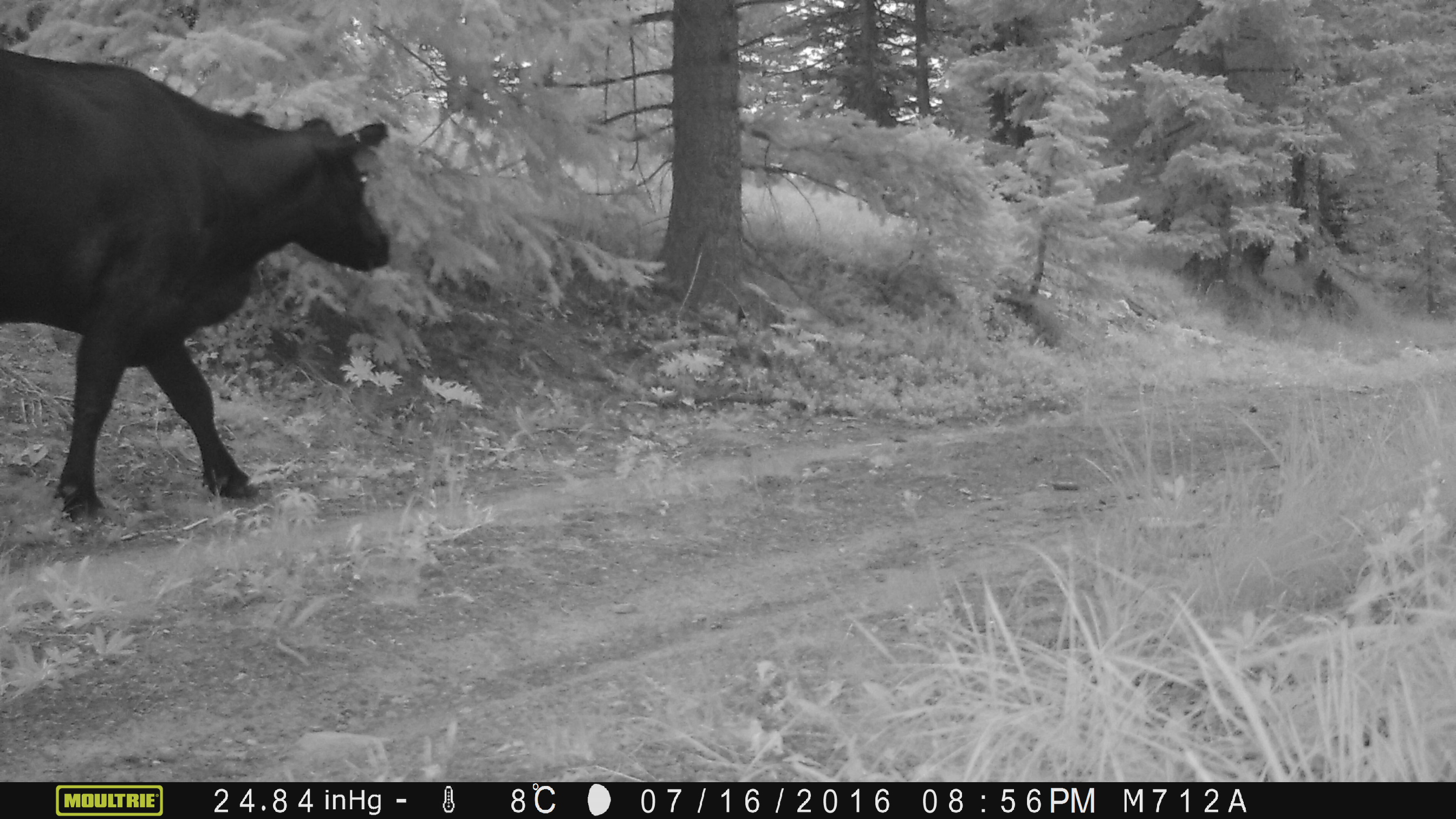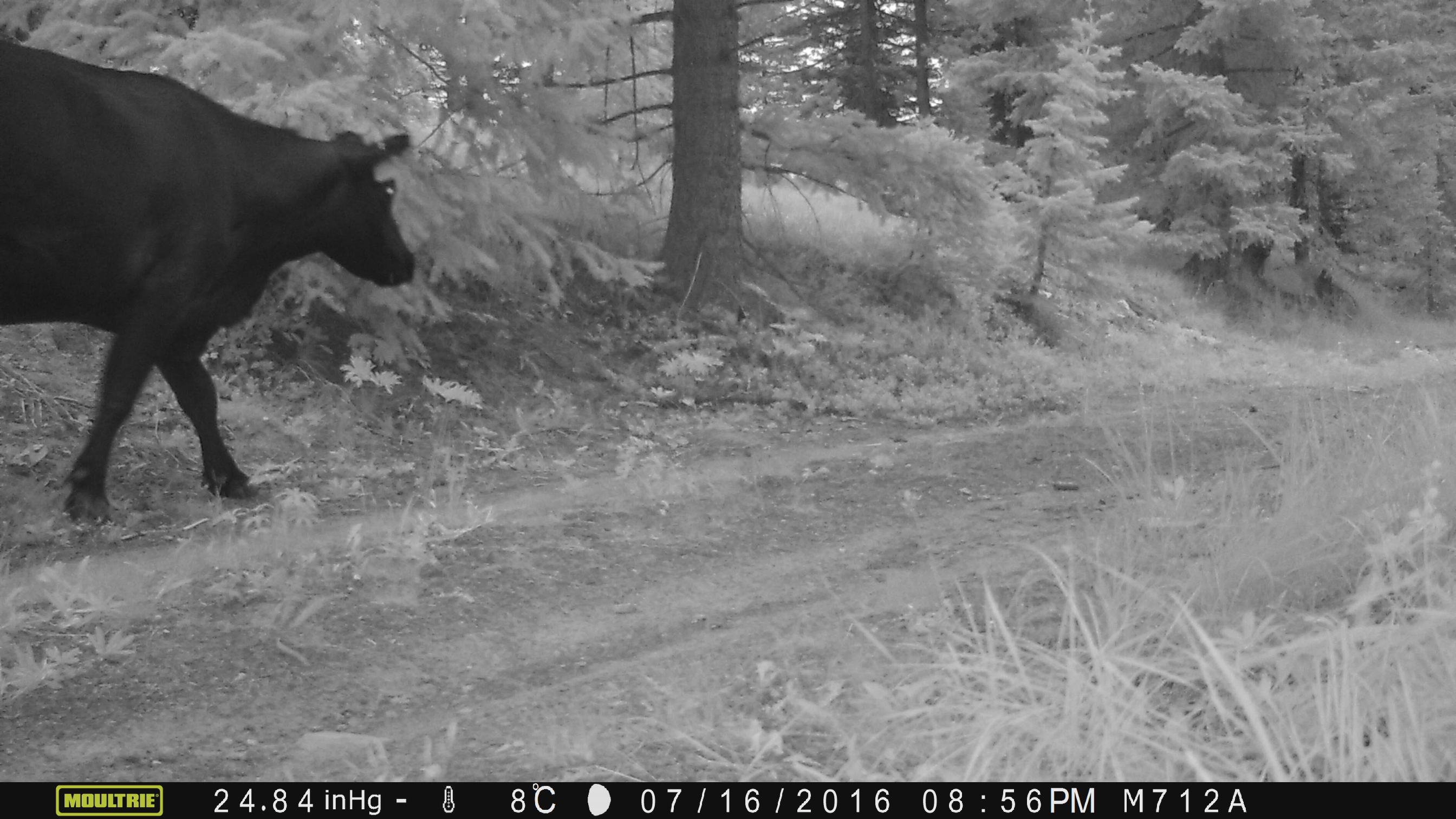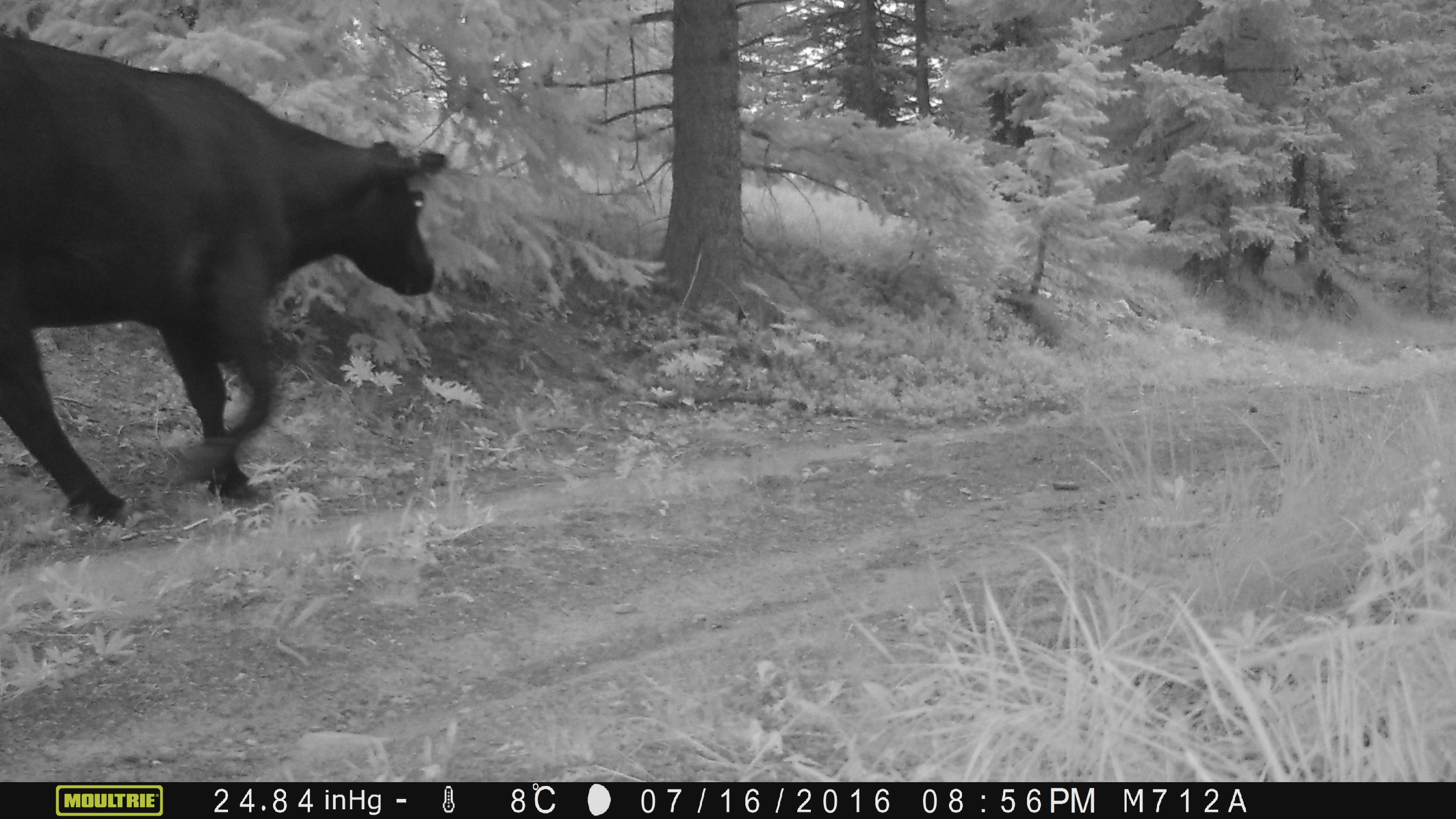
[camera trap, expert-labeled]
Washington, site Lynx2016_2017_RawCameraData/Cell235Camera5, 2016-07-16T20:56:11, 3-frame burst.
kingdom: Animalia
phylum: Chordata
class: Mammalia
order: Artiodactyla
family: Bovidae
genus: Bos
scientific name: Bos taurus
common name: domestic cattle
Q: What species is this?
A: Domestic cattle (Bos taurus).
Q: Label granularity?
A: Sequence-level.